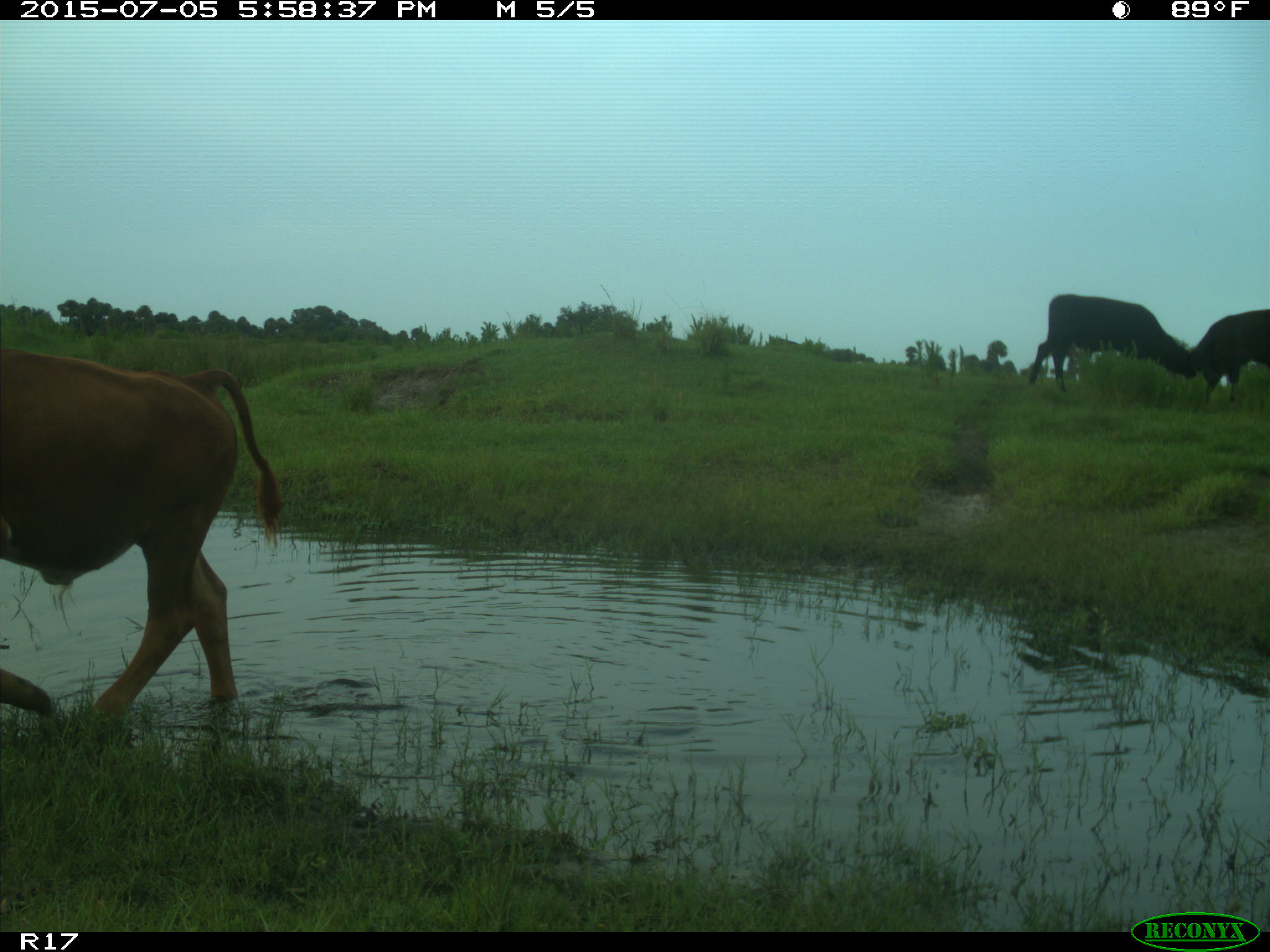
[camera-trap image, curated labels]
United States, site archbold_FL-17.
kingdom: Animalia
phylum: Chordata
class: Mammalia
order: Artiodactyla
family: Bovidae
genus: Bos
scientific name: Bos taurus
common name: domestic cow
Bos taurus (domestic cow).